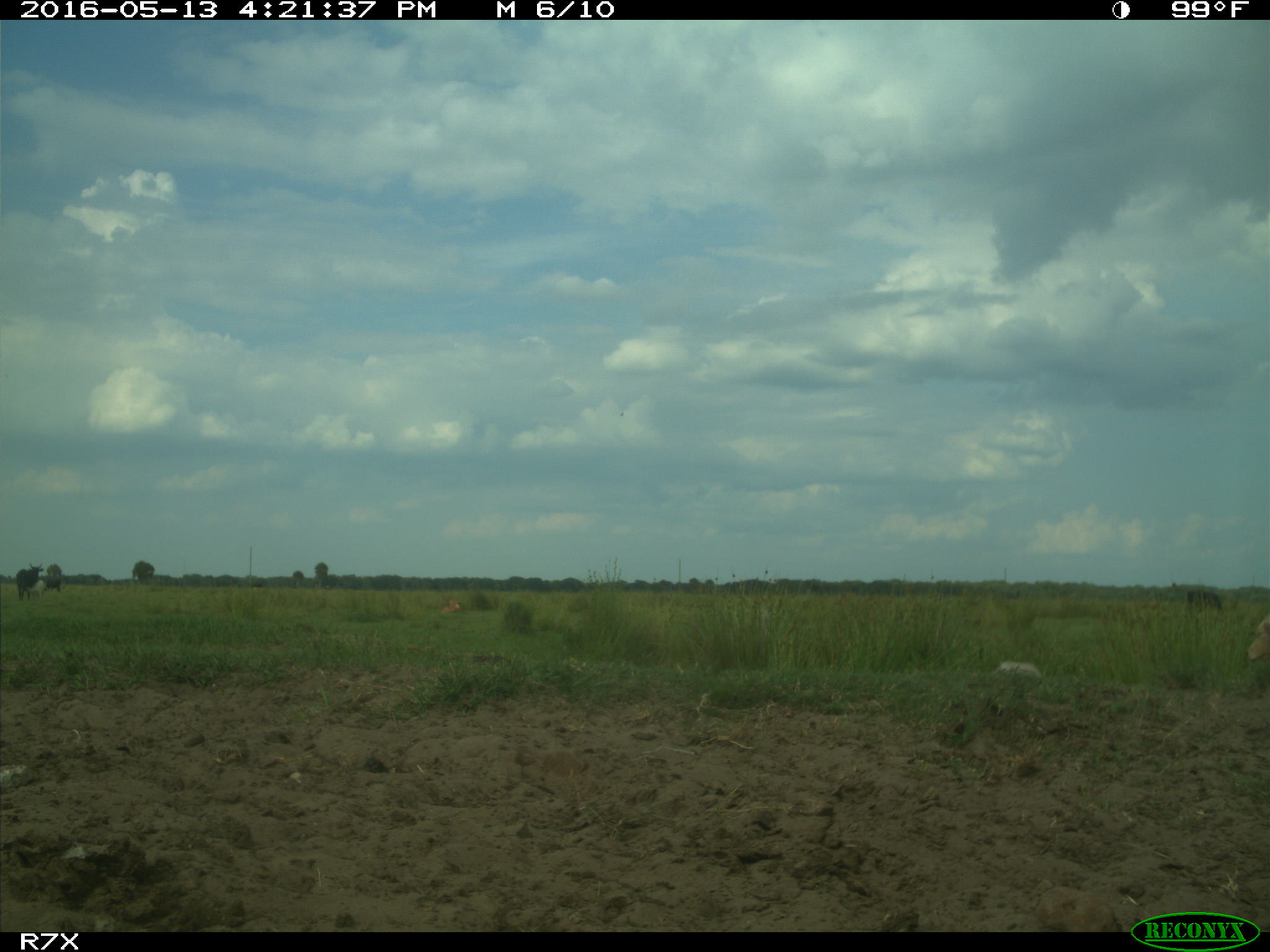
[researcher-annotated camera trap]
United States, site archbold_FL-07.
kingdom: Animalia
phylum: Chordata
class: Mammalia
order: Artiodactyla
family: Bovidae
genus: Bos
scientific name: Bos taurus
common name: domestic cow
Bos taurus (domestic cow).